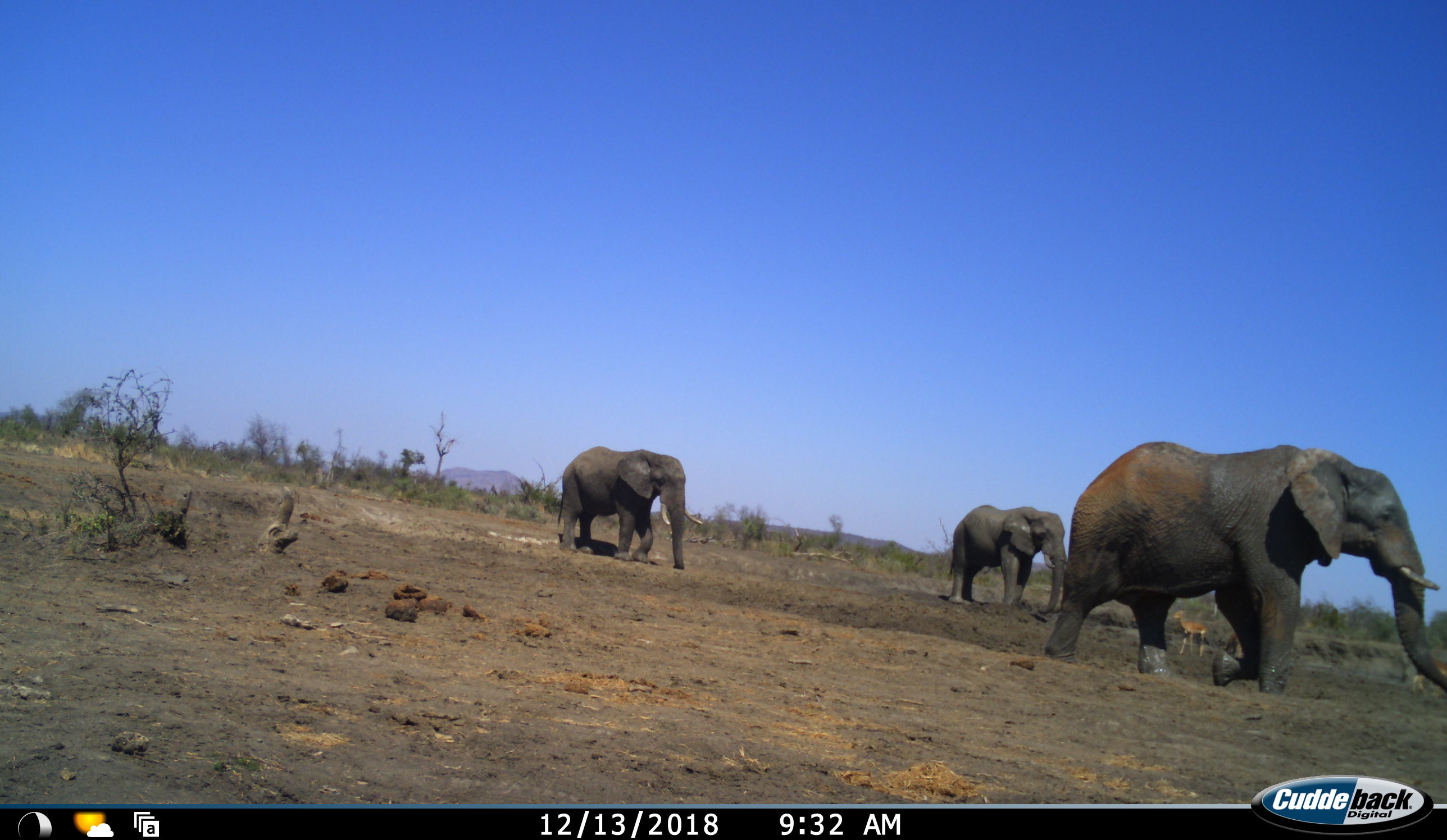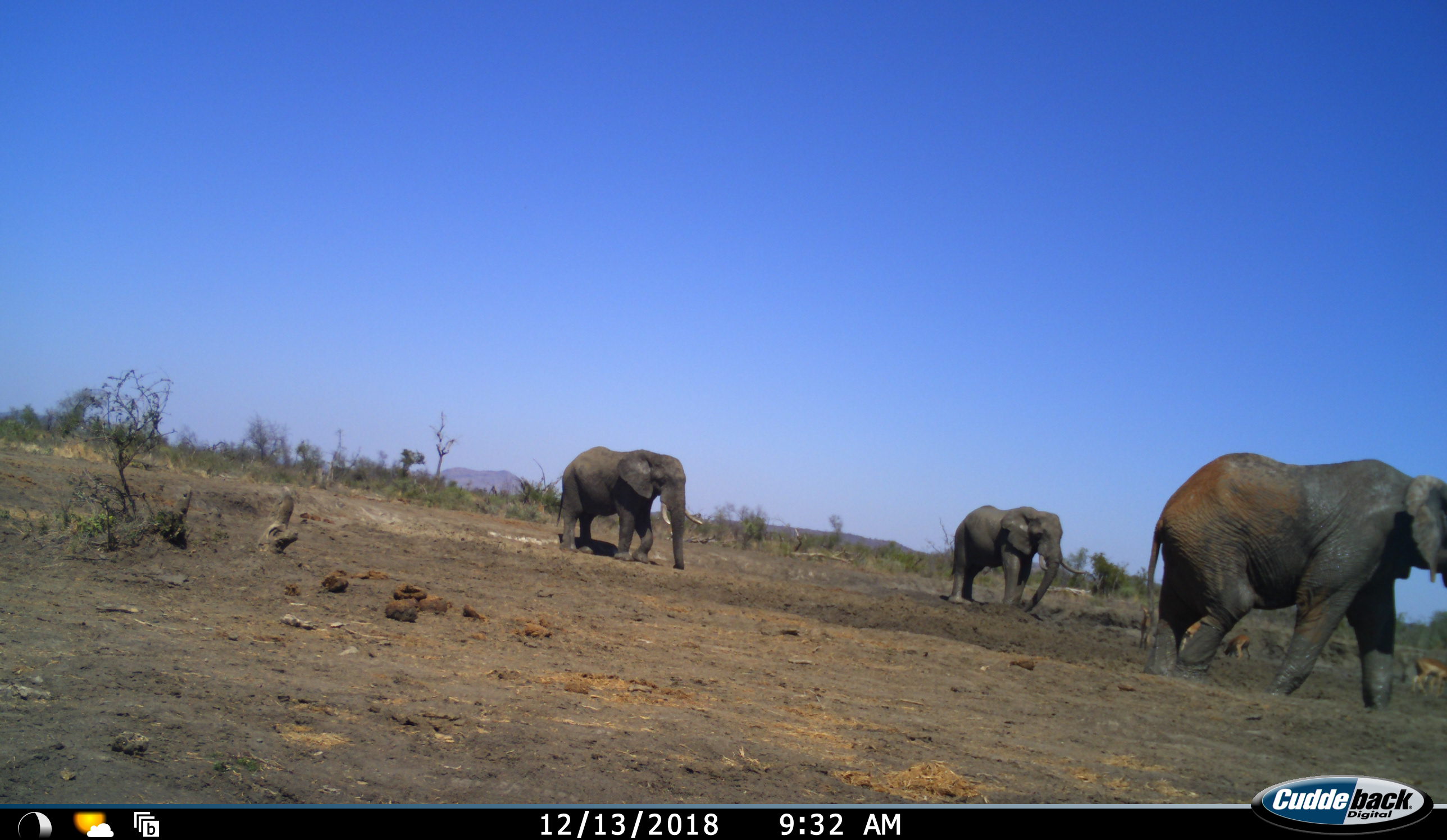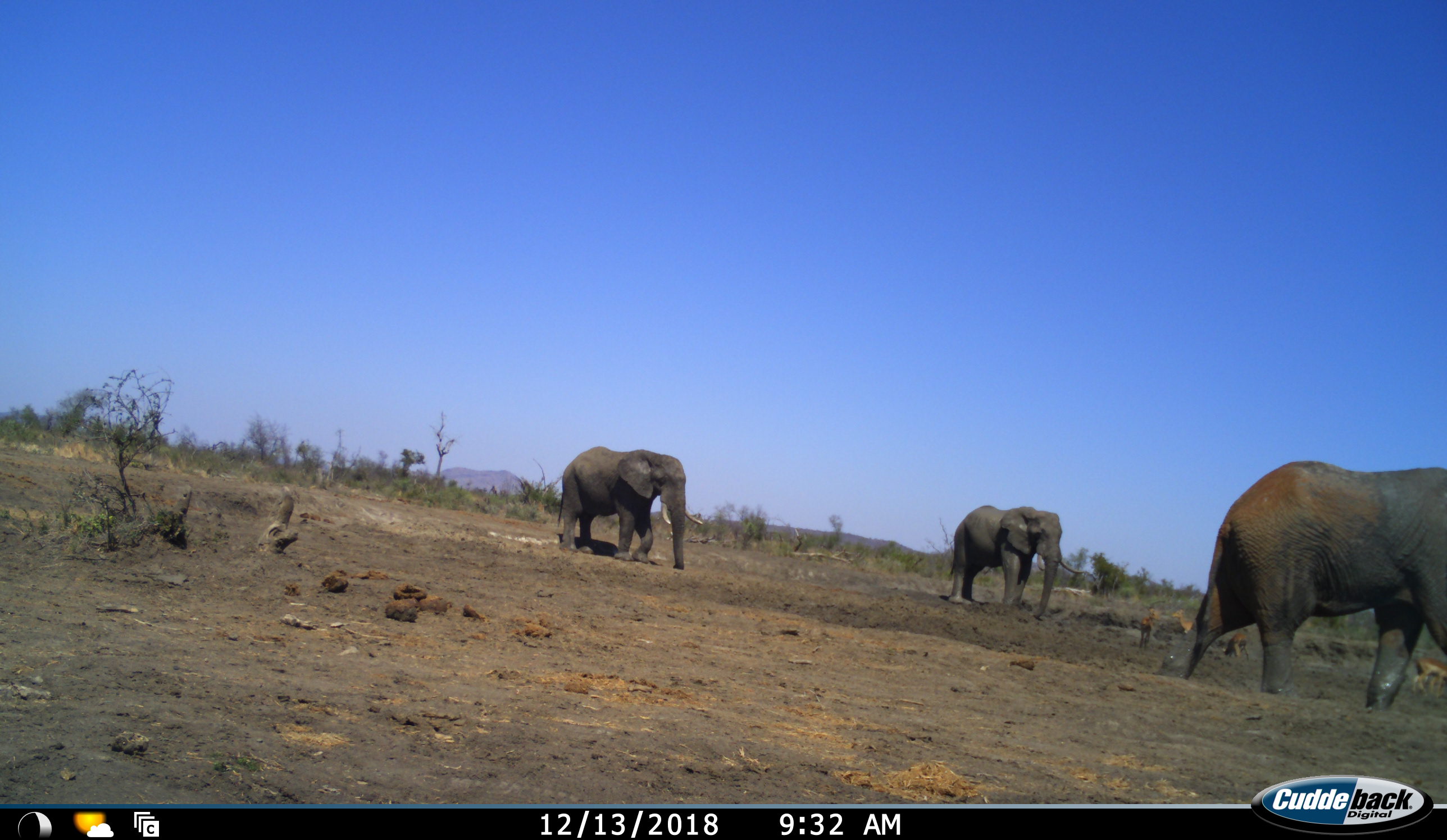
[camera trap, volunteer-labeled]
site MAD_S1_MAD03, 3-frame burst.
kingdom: Animalia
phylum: Chordata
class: Mammalia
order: Proboscidea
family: Elephantidae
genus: Loxodonta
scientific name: Loxodonta africana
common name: african bush elephant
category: elephant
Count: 3.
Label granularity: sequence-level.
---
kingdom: Animalia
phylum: Chordata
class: Mammalia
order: Artiodactyla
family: Bovidae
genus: Aepyceros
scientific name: Aepyceros melampus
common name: impala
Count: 4.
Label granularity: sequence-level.